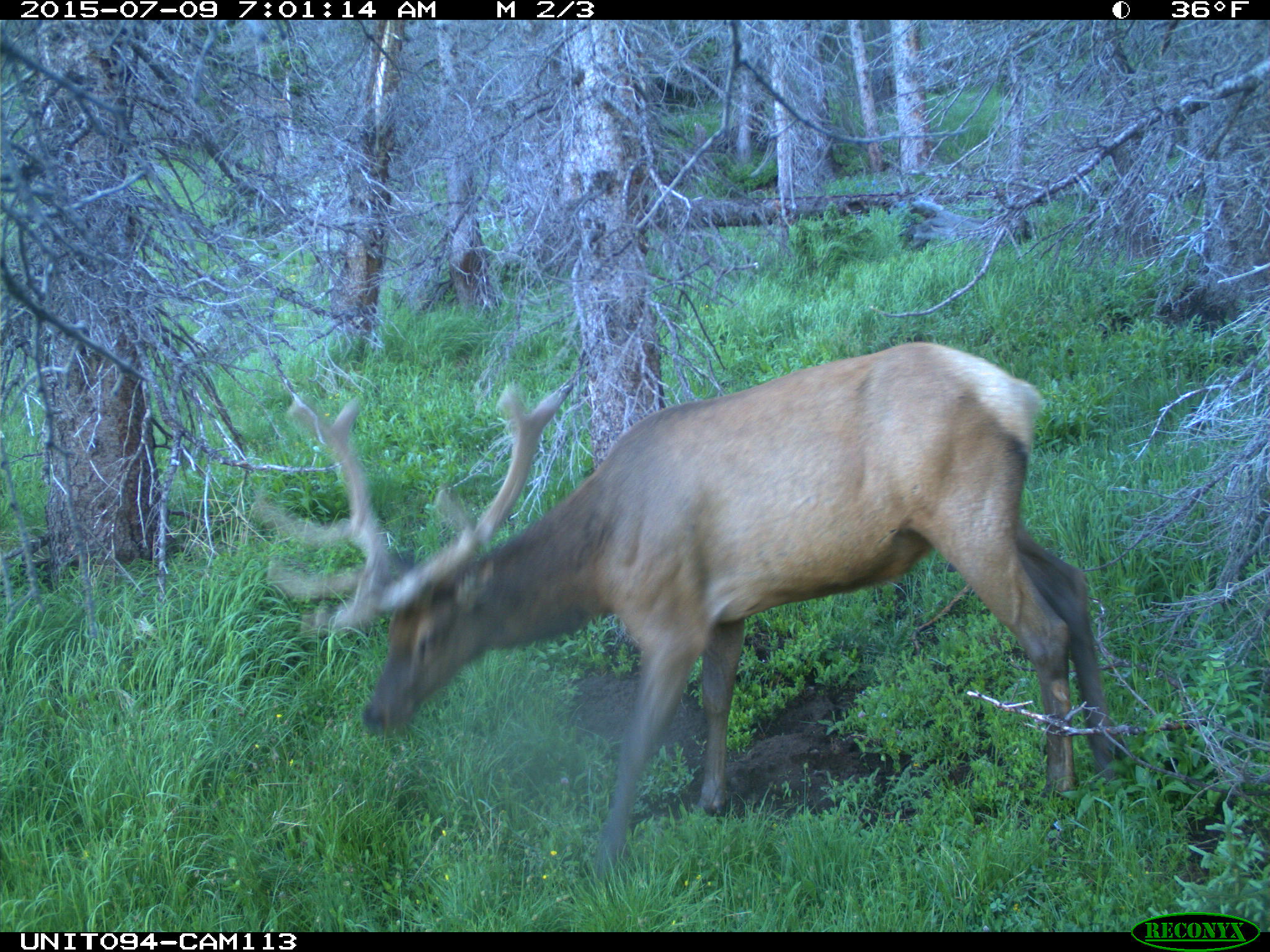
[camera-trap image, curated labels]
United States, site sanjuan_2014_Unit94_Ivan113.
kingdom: Animalia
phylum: Chordata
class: Mammalia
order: Artiodactyla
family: Cervidae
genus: Cervus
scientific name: Cervus elaphus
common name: red deer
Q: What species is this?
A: Cervus elaphus (red deer).